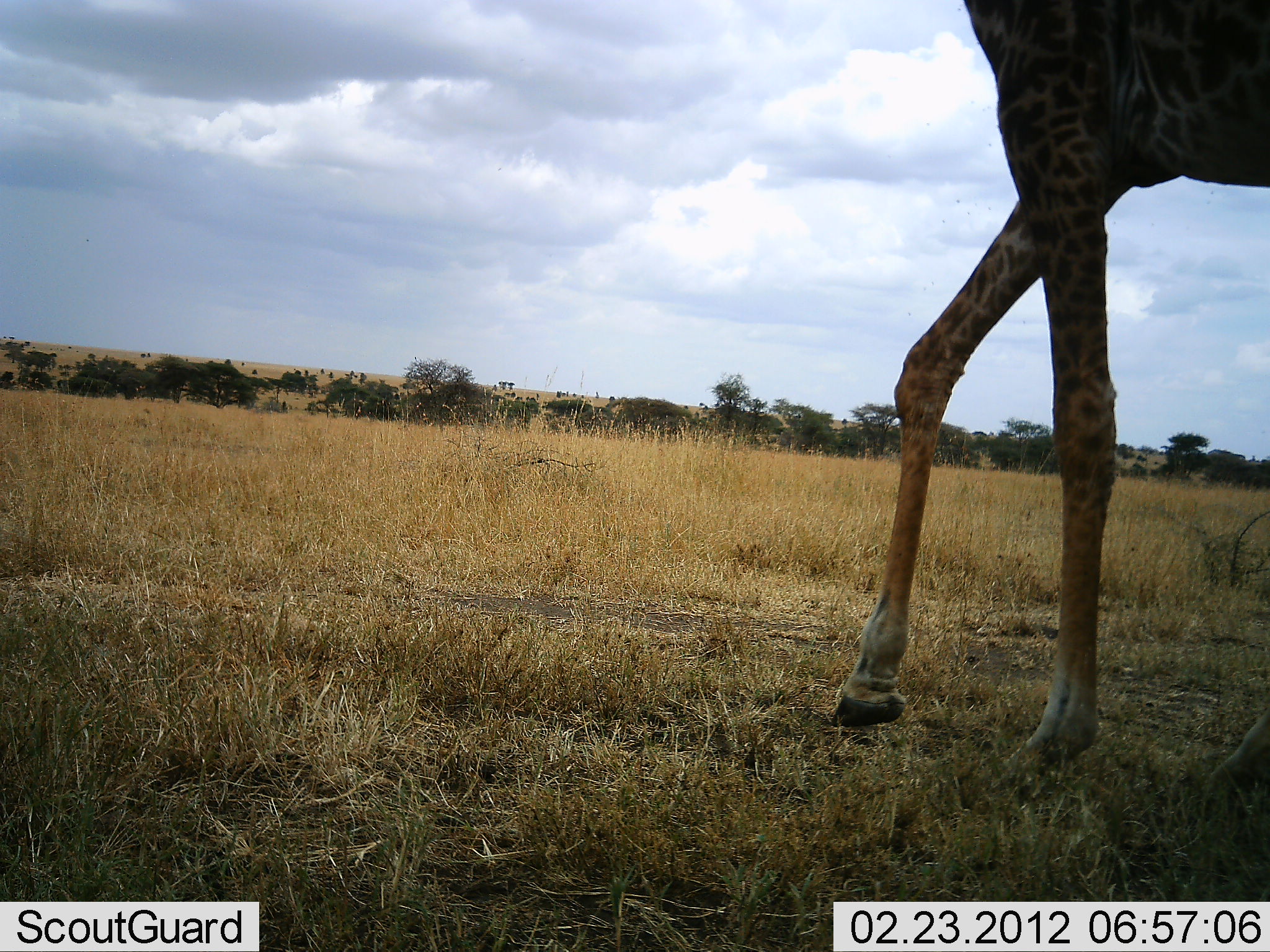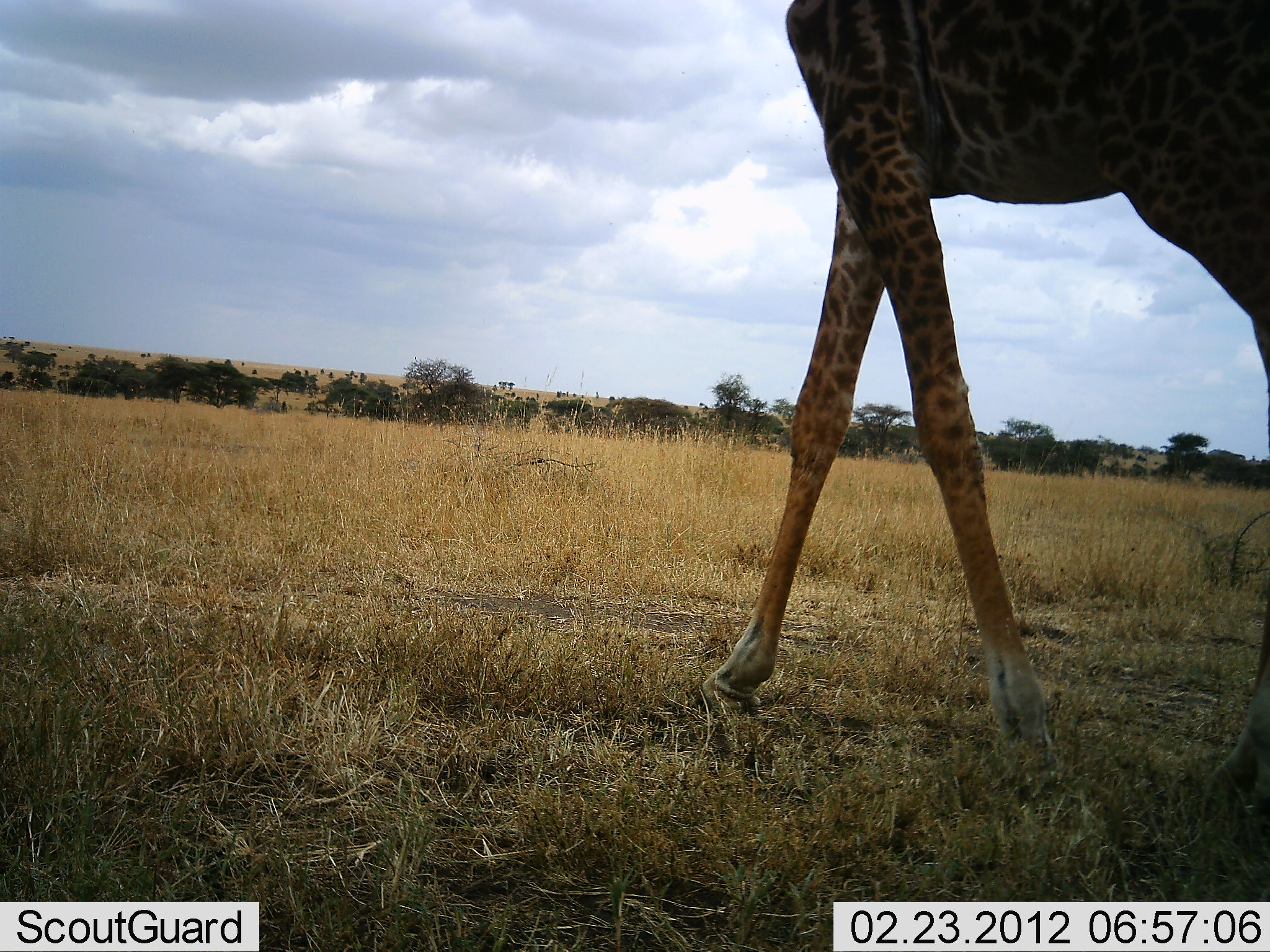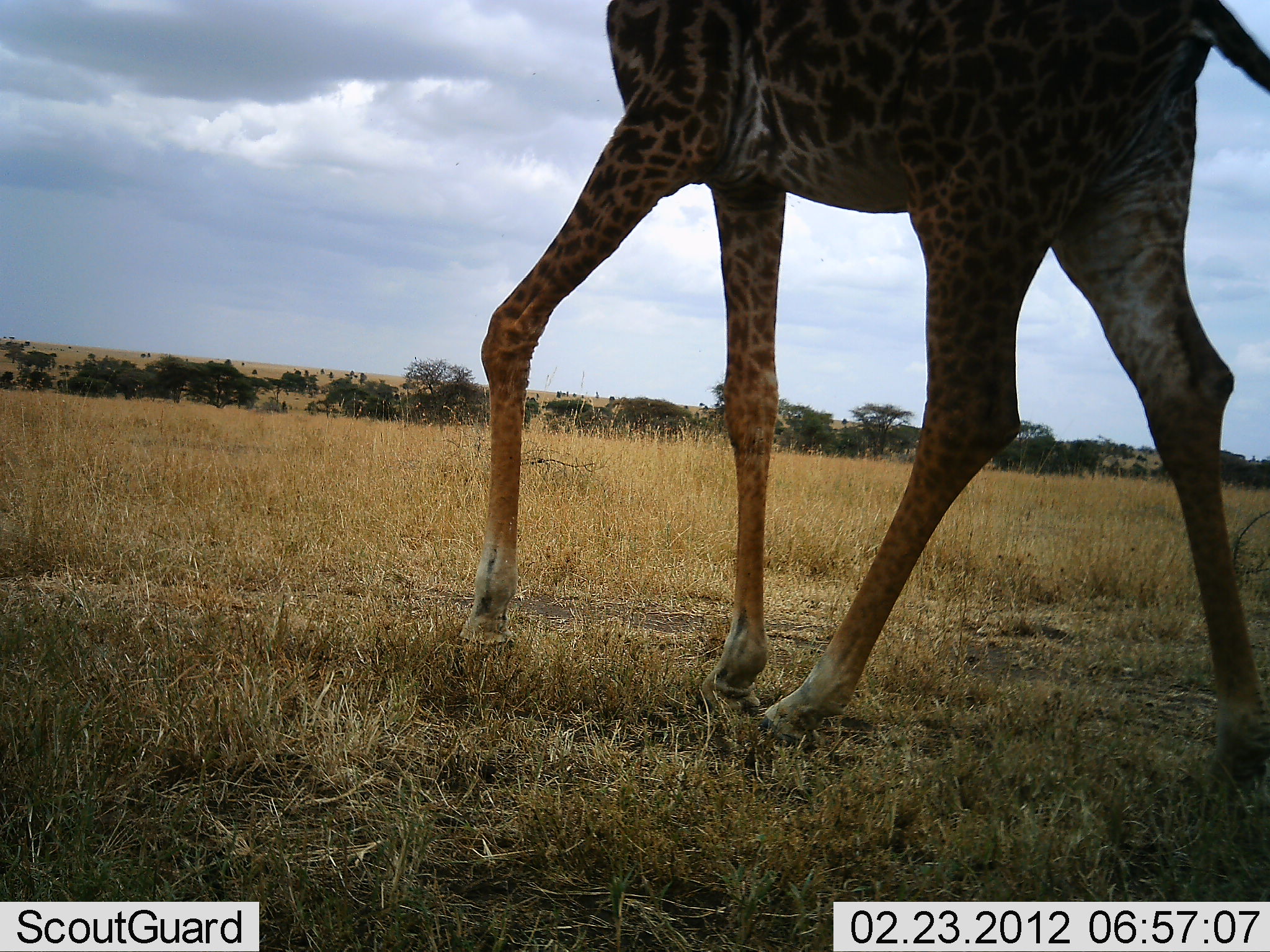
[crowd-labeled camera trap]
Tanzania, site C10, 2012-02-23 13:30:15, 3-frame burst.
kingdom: Animalia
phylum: Chordata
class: Mammalia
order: Artiodactyla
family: Giraffidae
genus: Giraffa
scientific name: Giraffa camelopardalis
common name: giraffe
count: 1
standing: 5%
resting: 0%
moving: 95%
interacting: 0%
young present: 0%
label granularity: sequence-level